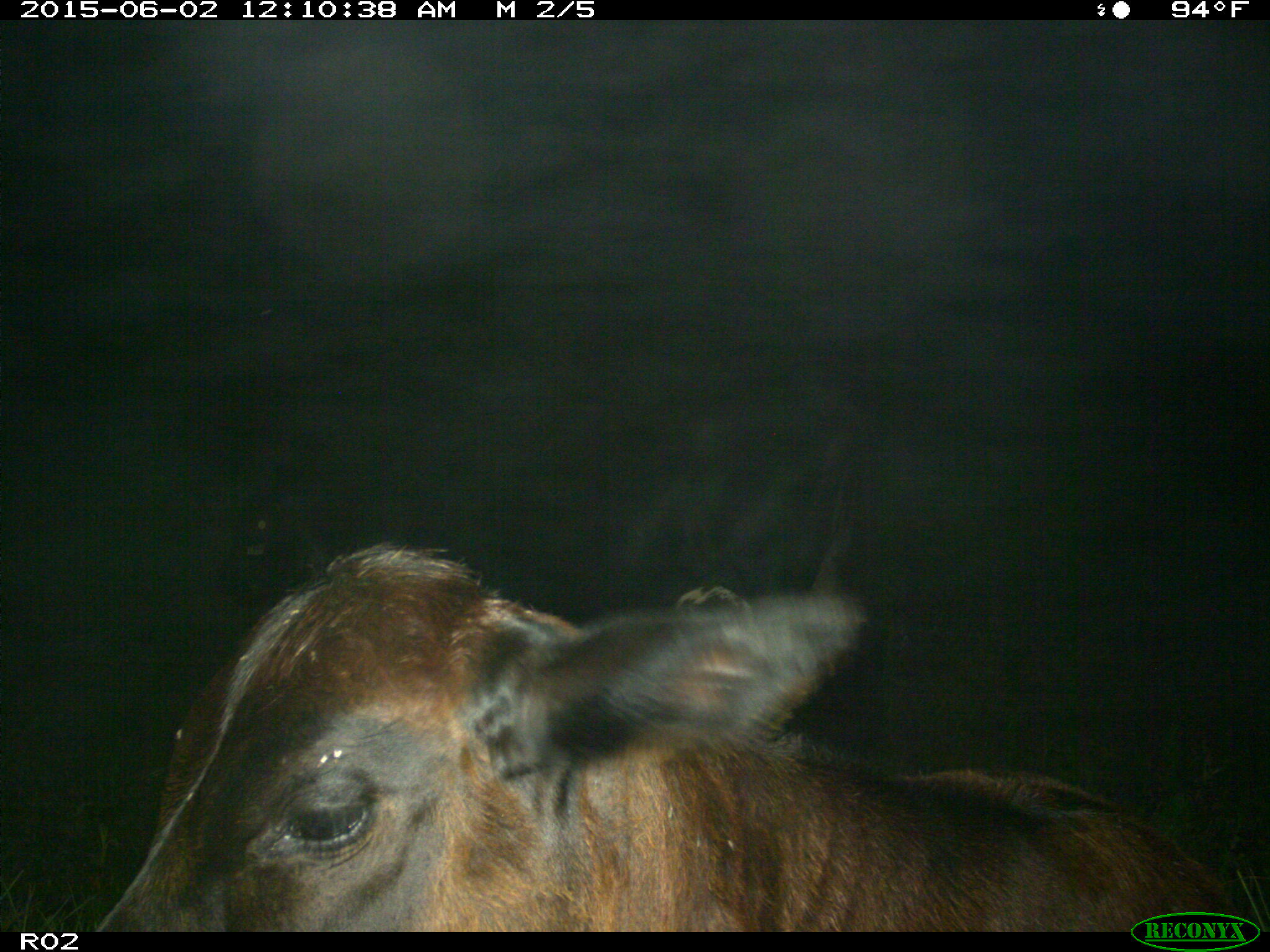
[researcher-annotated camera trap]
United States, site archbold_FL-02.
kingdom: Animalia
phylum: Chordata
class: Mammalia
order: Artiodactyla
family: Bovidae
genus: Bos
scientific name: Bos taurus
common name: domestic cow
Bos taurus (domestic cow).